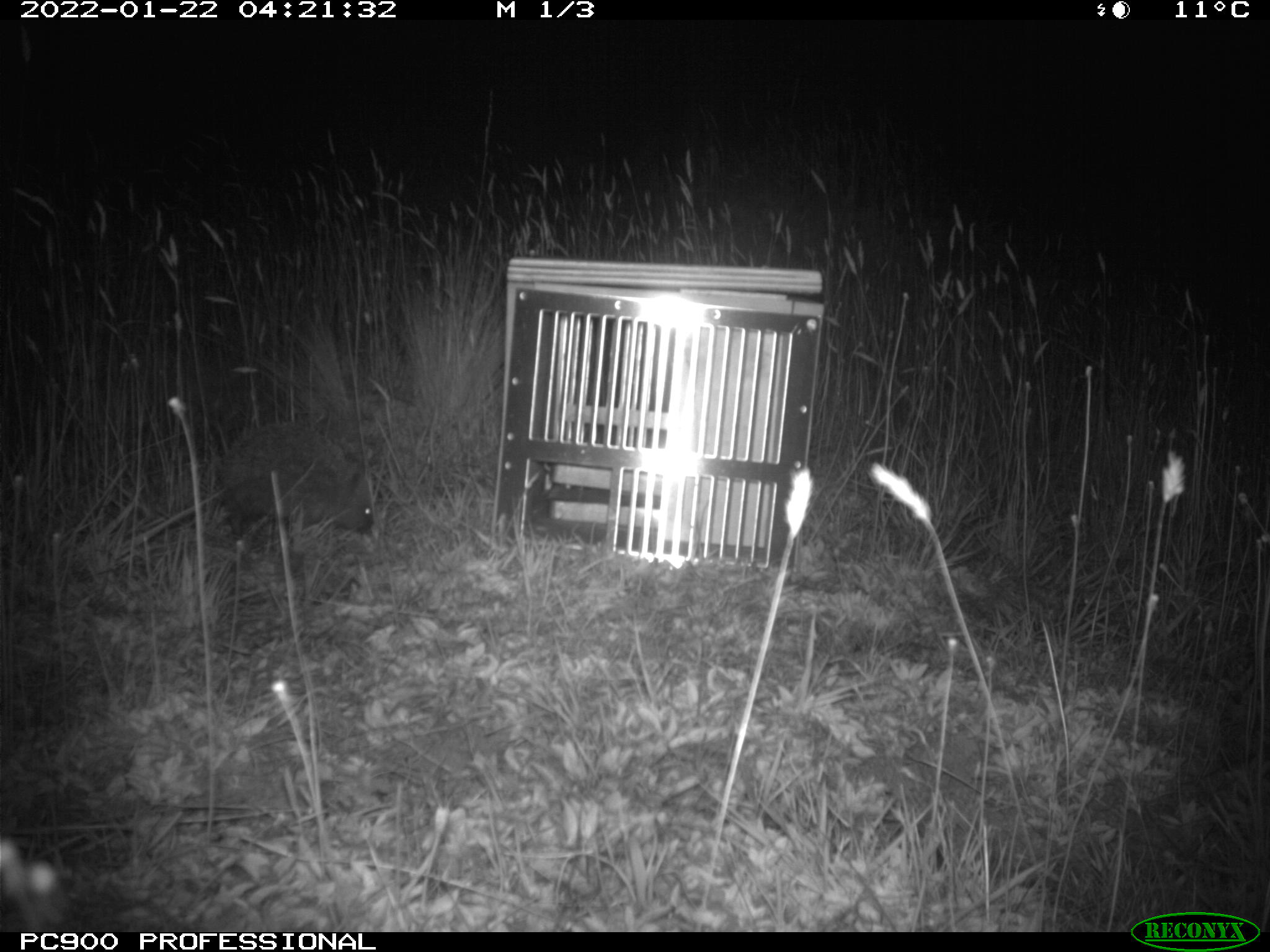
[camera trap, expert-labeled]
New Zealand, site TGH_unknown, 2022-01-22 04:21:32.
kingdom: Animalia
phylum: Chordata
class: Mammalia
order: Eulipotyphla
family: Erinaceidae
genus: Erinaceus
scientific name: Erinaceus europaeus europaeus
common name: european hedgehog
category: hedgehog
Hedgehog (european hedgehog) (Erinaceus europaeus europaeus).